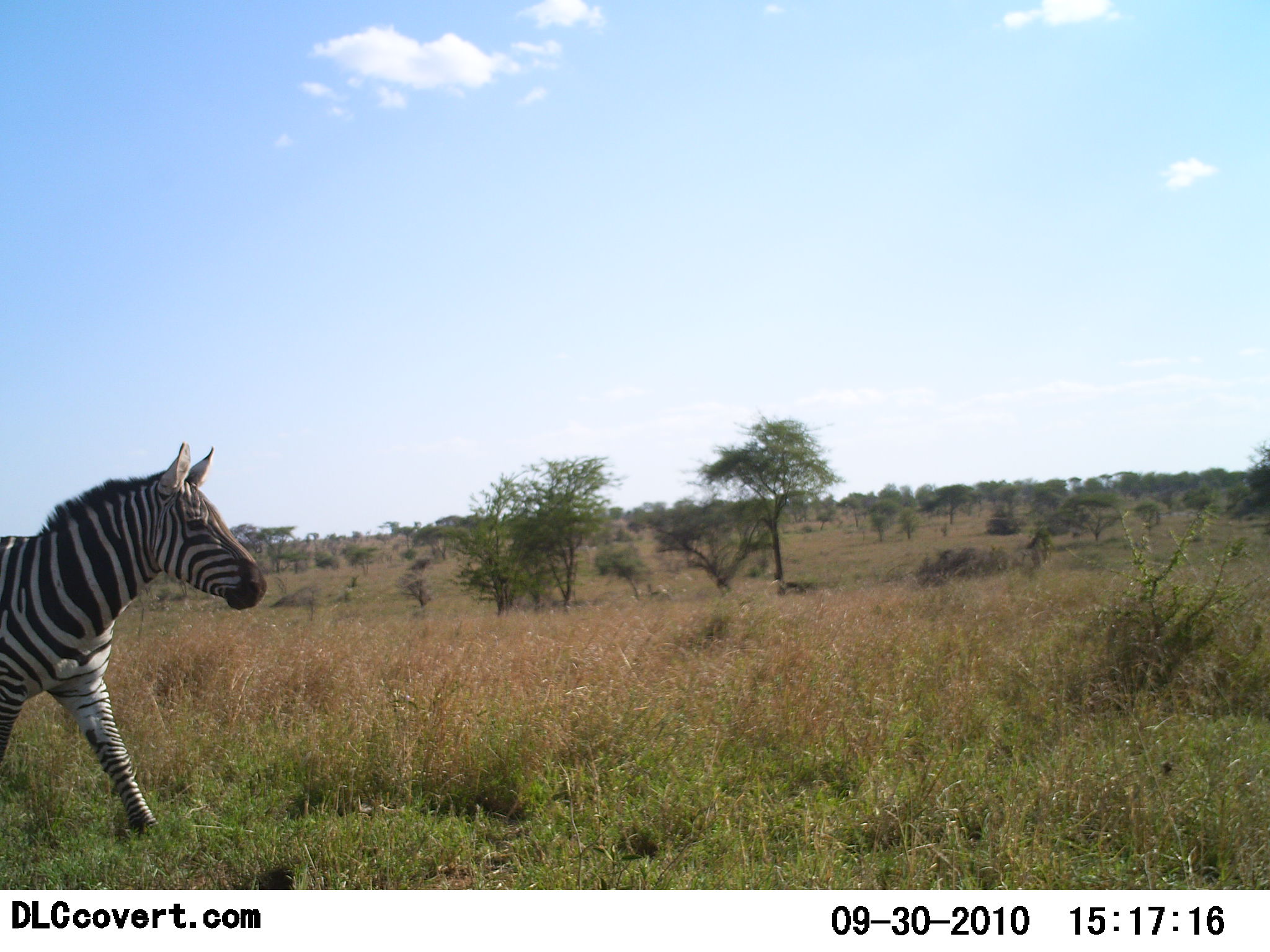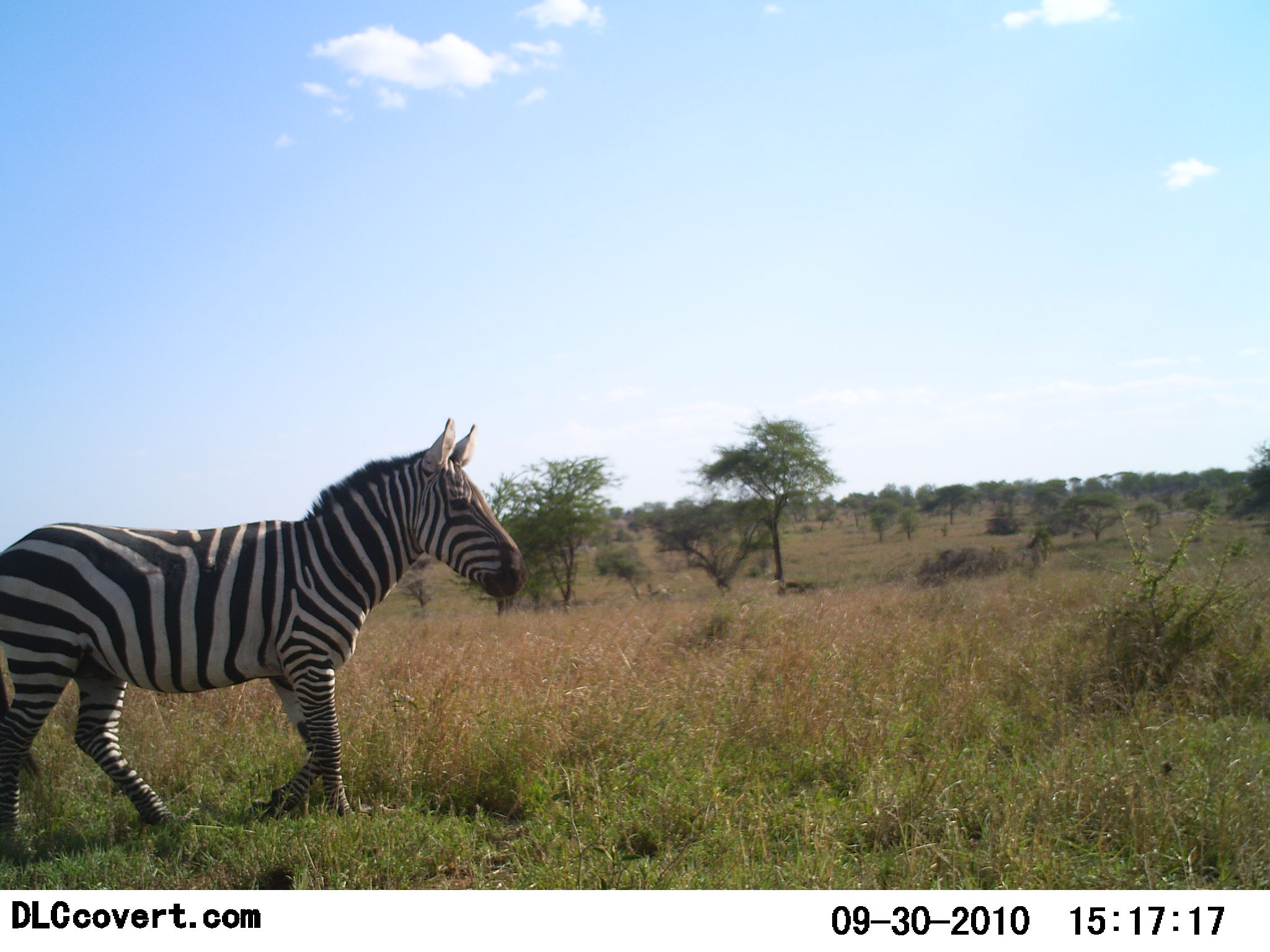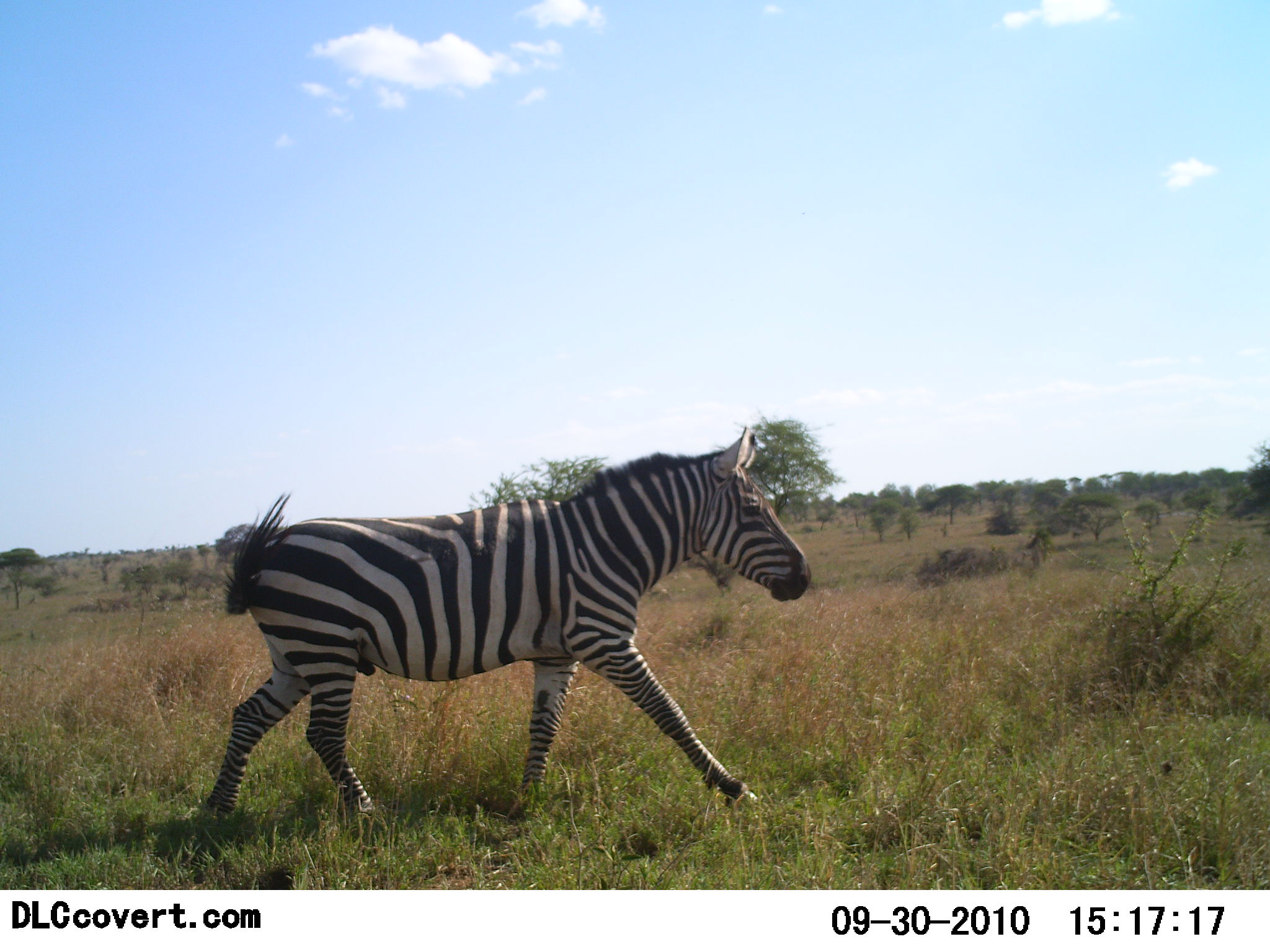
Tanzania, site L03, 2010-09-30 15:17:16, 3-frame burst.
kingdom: Animalia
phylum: Chordata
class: Mammalia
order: Perissodactyla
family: Equidae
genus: Equus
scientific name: Equus quagga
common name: plains zebra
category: zebra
Zebra (plains zebra) (Equus quagga), count 1. Behavior (volunteer vote fractions): standing 11%, resting 0%, moving 94%, interacting 0%. Young present (vote fraction): 0%. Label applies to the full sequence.